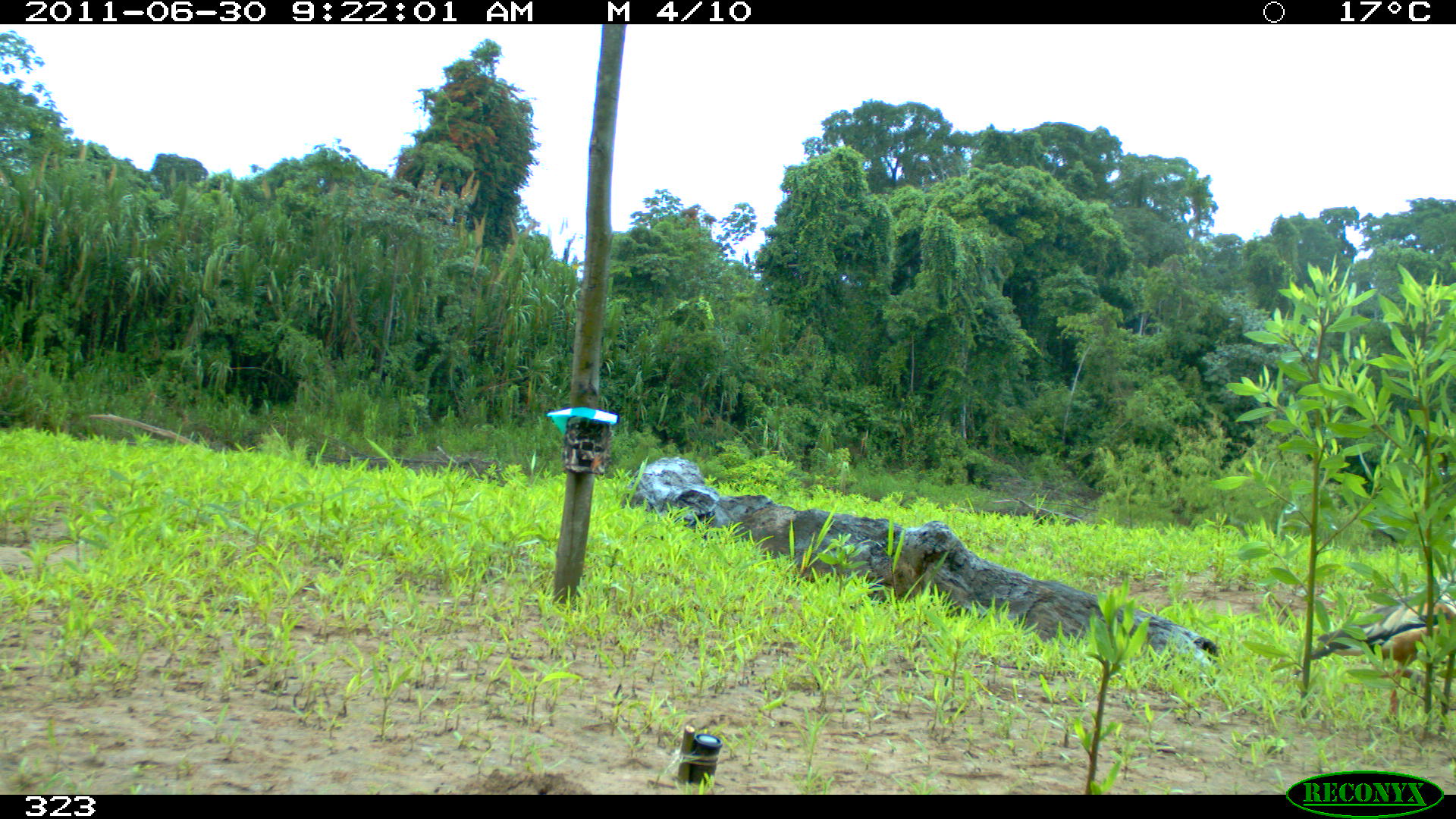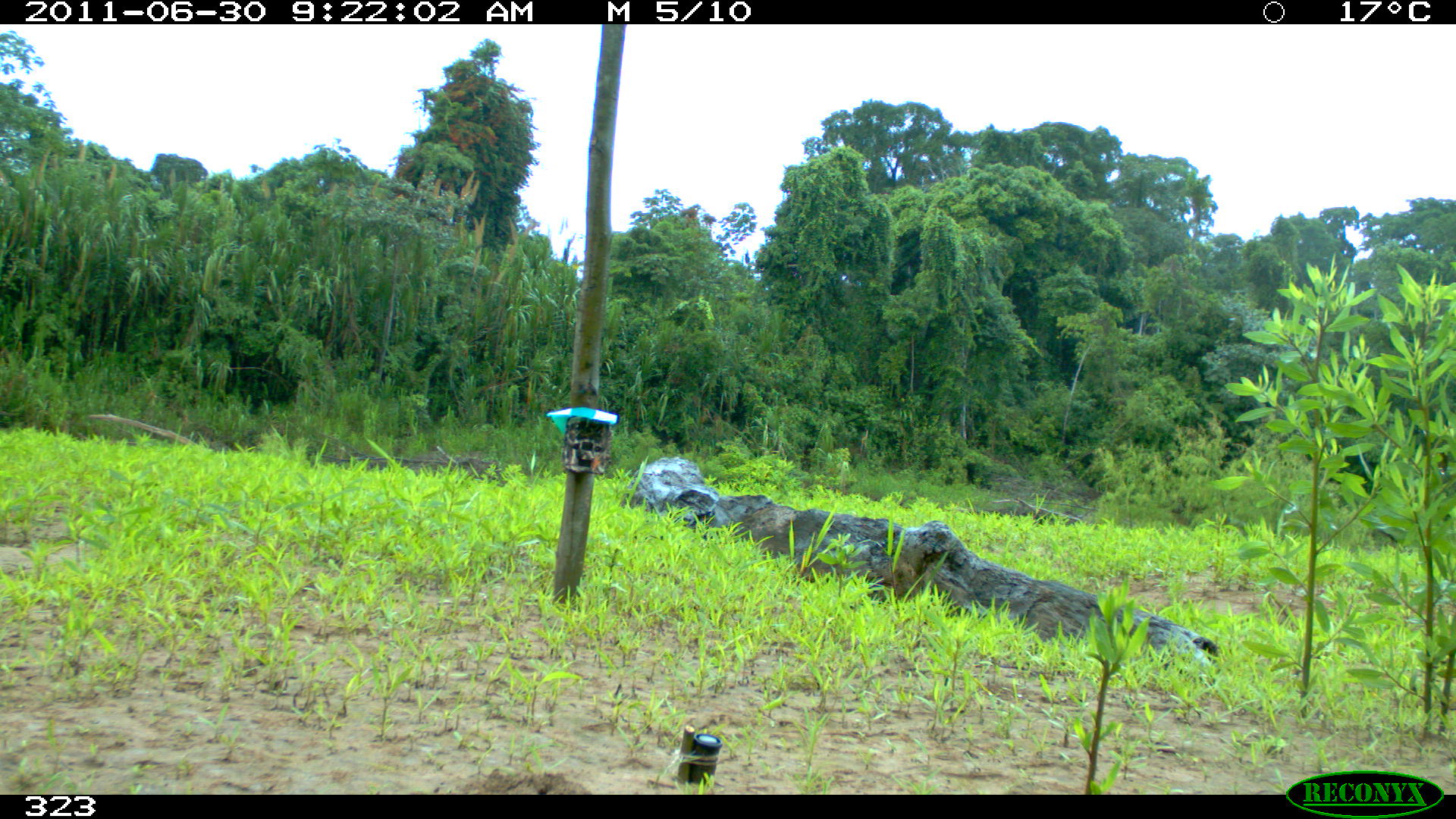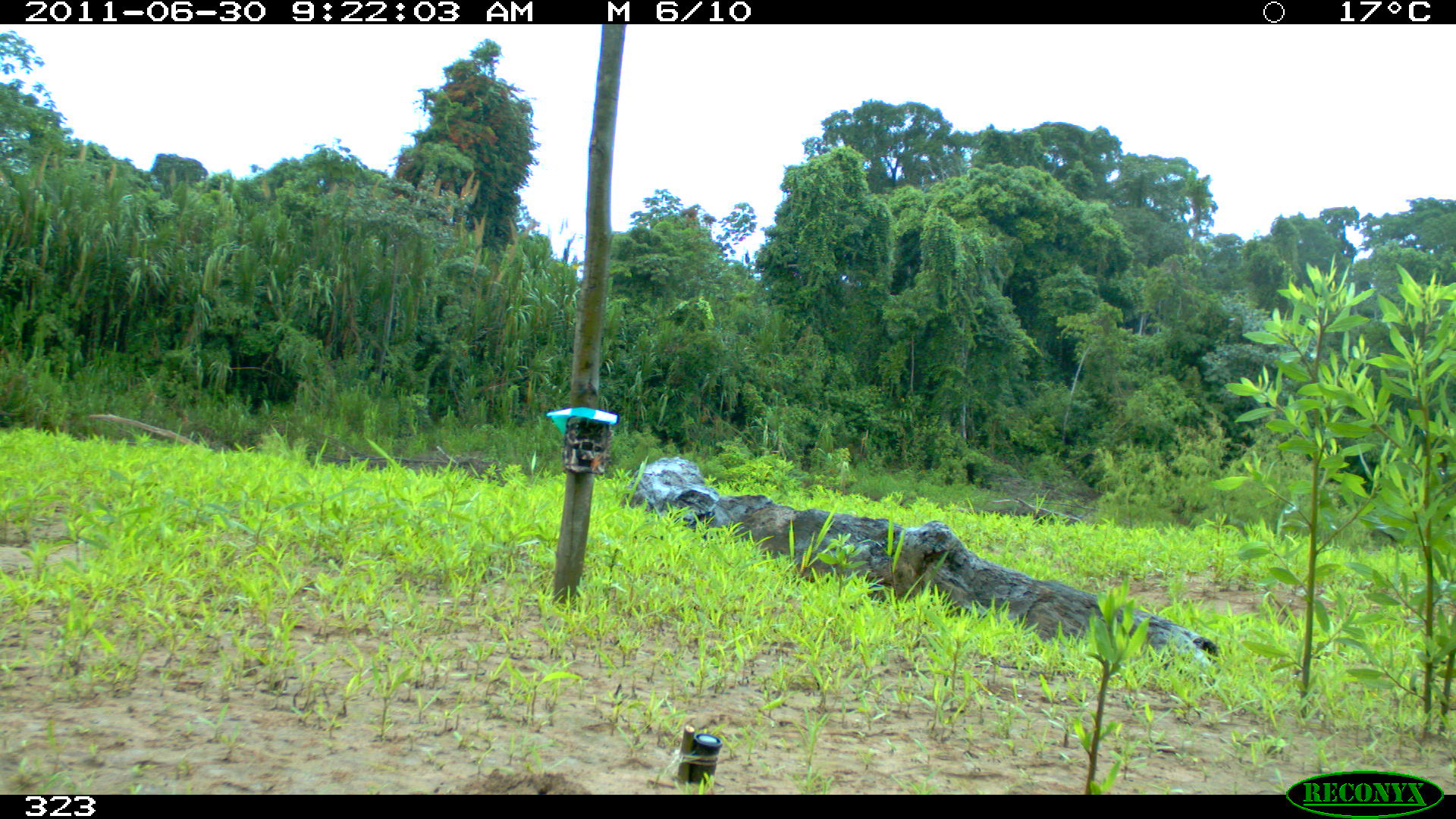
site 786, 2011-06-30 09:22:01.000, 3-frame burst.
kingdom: Animalia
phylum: Chordata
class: Aves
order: Anseriformes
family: Anatidae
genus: Oressochen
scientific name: Oressochen jubatus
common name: orinoco goose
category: neochen jubata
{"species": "neochen jubata (orinoco goose) (Oressochen jubatus)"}